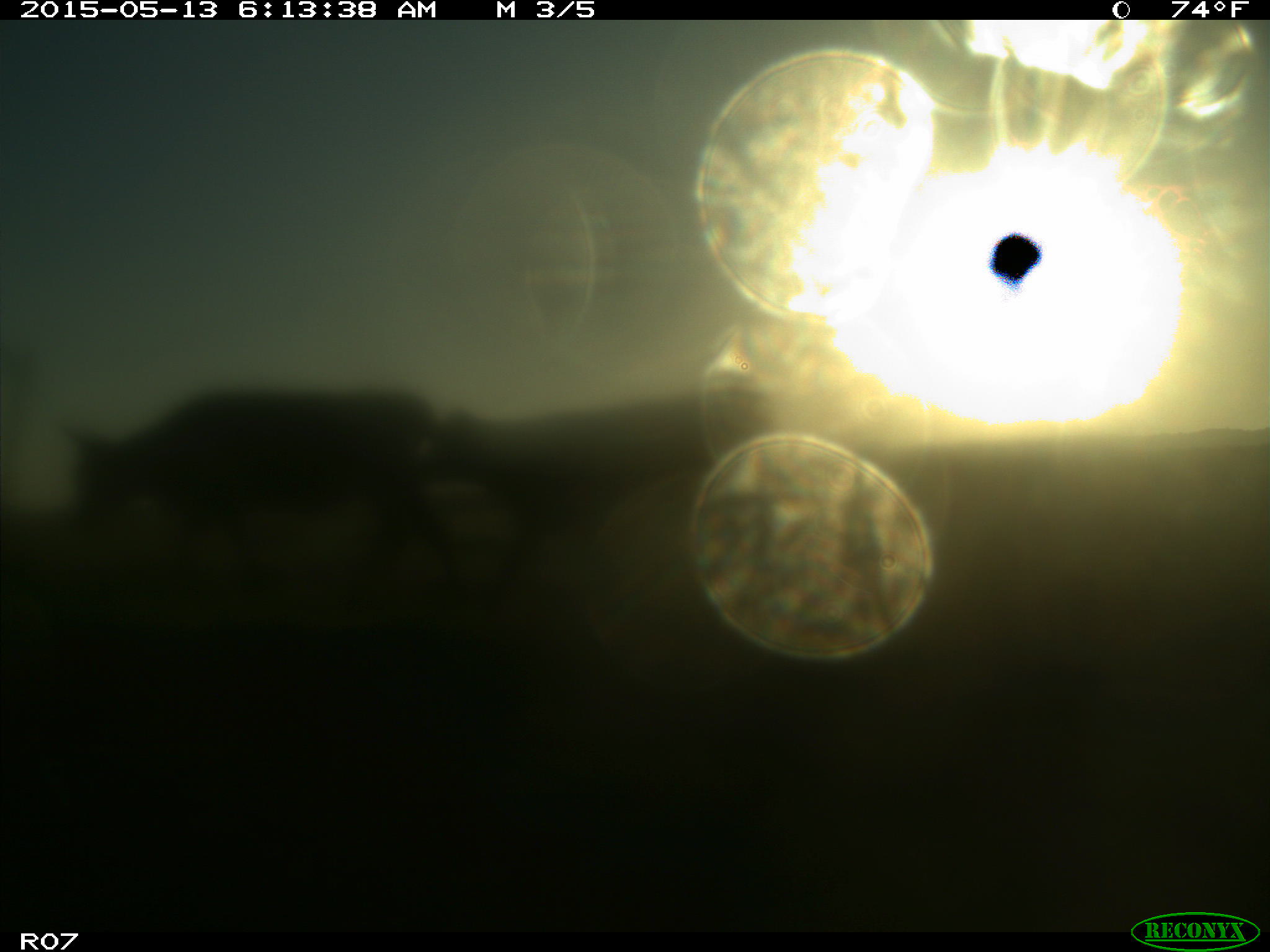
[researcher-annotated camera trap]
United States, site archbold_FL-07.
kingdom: Animalia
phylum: Chordata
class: Mammalia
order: Artiodactyla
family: Bovidae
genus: Bos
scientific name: Bos taurus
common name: domestic cow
Bos taurus (domestic cow).